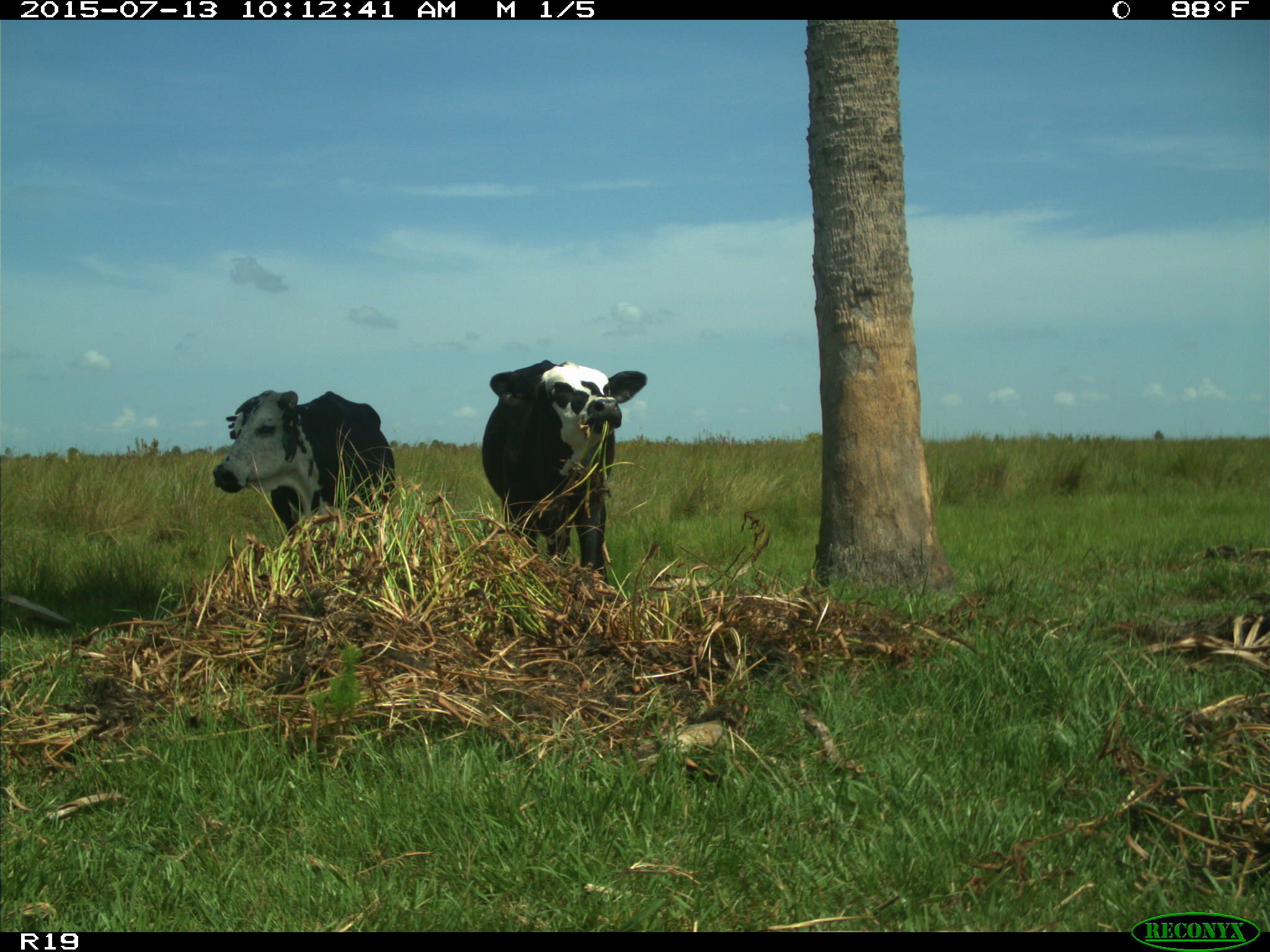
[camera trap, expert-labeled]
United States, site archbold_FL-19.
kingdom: Animalia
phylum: Chordata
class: Mammalia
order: Artiodactyla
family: Bovidae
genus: Bos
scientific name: Bos taurus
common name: domestic cow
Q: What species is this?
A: Bos taurus (domestic cow).